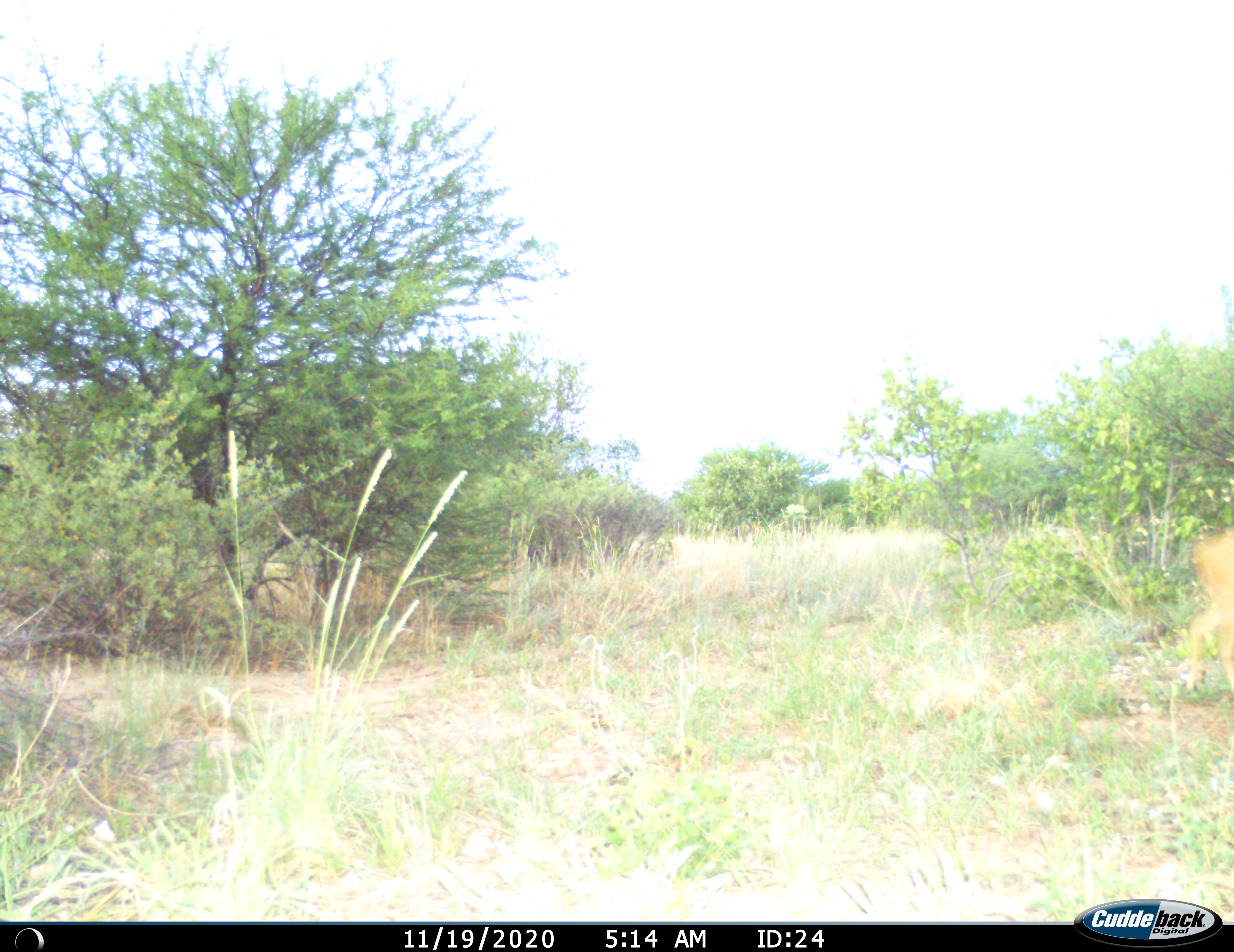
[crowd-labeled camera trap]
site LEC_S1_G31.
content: unidentified animal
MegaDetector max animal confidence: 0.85